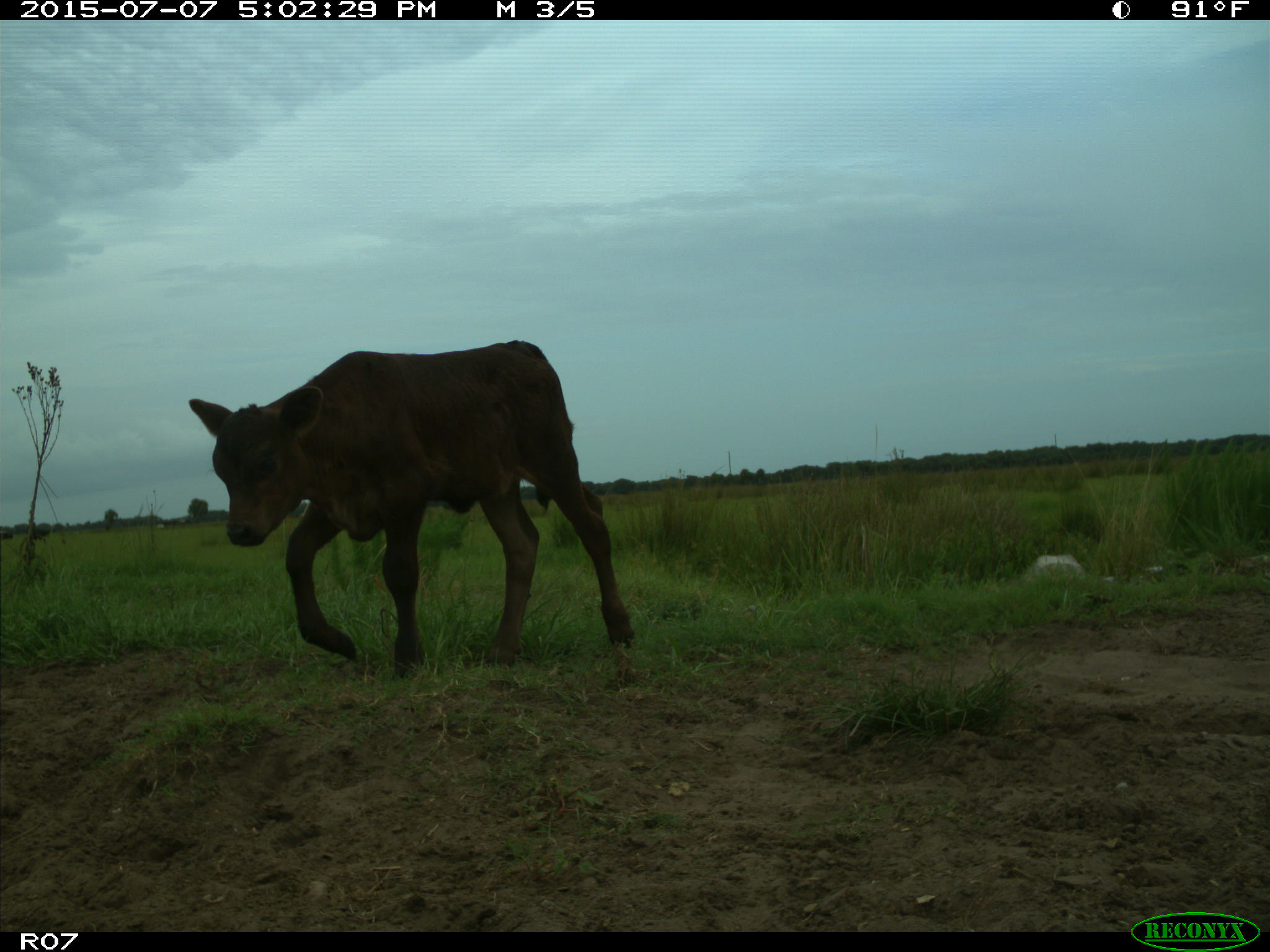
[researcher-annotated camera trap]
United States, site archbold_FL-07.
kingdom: Animalia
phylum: Chordata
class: Mammalia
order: Artiodactyla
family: Bovidae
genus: Bos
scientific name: Bos taurus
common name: domestic cow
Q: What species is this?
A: Bos taurus (domestic cow).